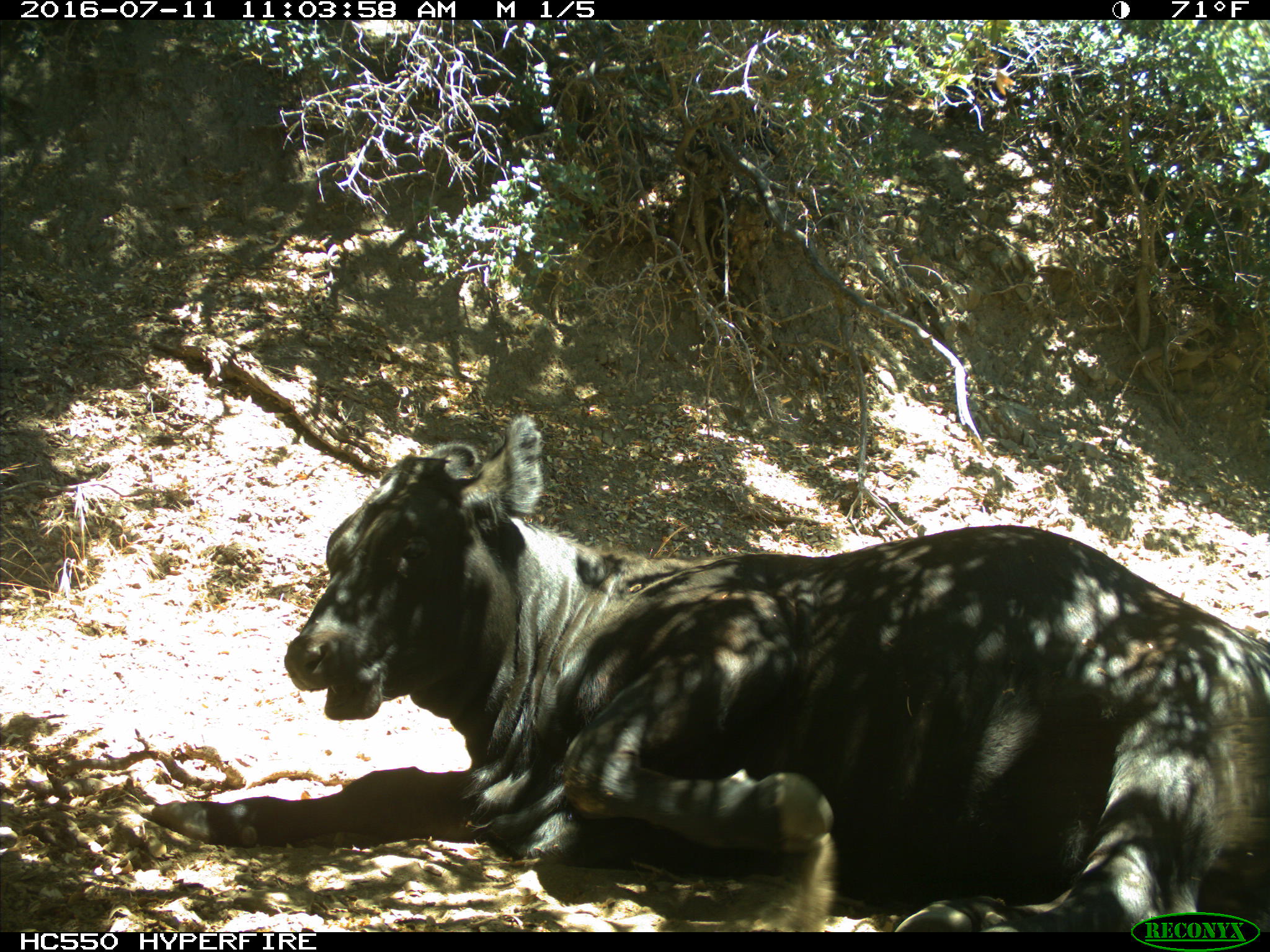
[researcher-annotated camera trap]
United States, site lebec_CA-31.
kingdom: Animalia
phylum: Chordata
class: Mammalia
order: Artiodactyla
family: Bovidae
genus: Bos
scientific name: Bos taurus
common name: domestic cow